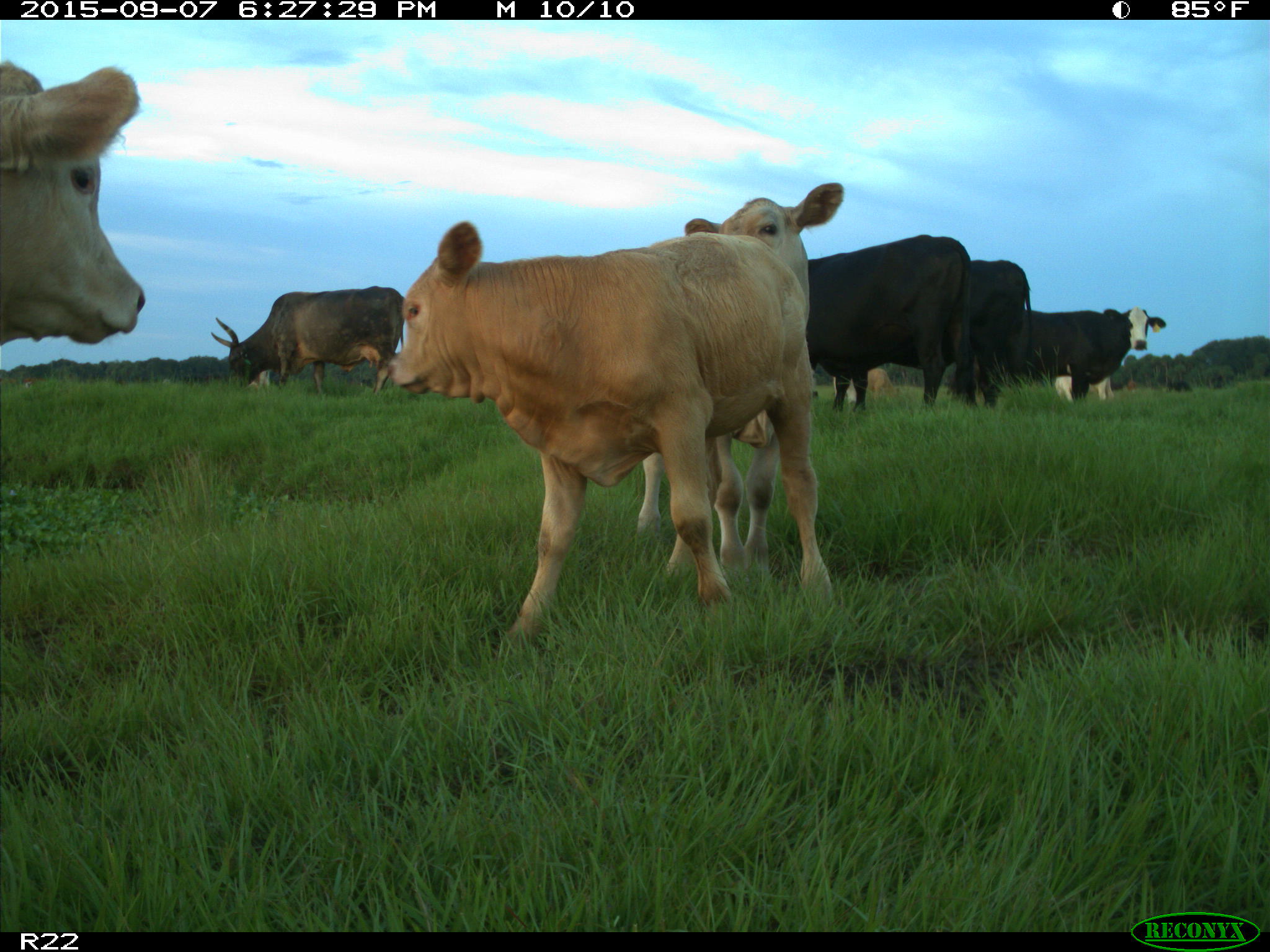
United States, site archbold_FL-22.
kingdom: Animalia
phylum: Chordata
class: Mammalia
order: Artiodactyla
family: Bovidae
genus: Bos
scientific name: Bos taurus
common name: domestic cow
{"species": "Bos taurus (domestic cow)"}